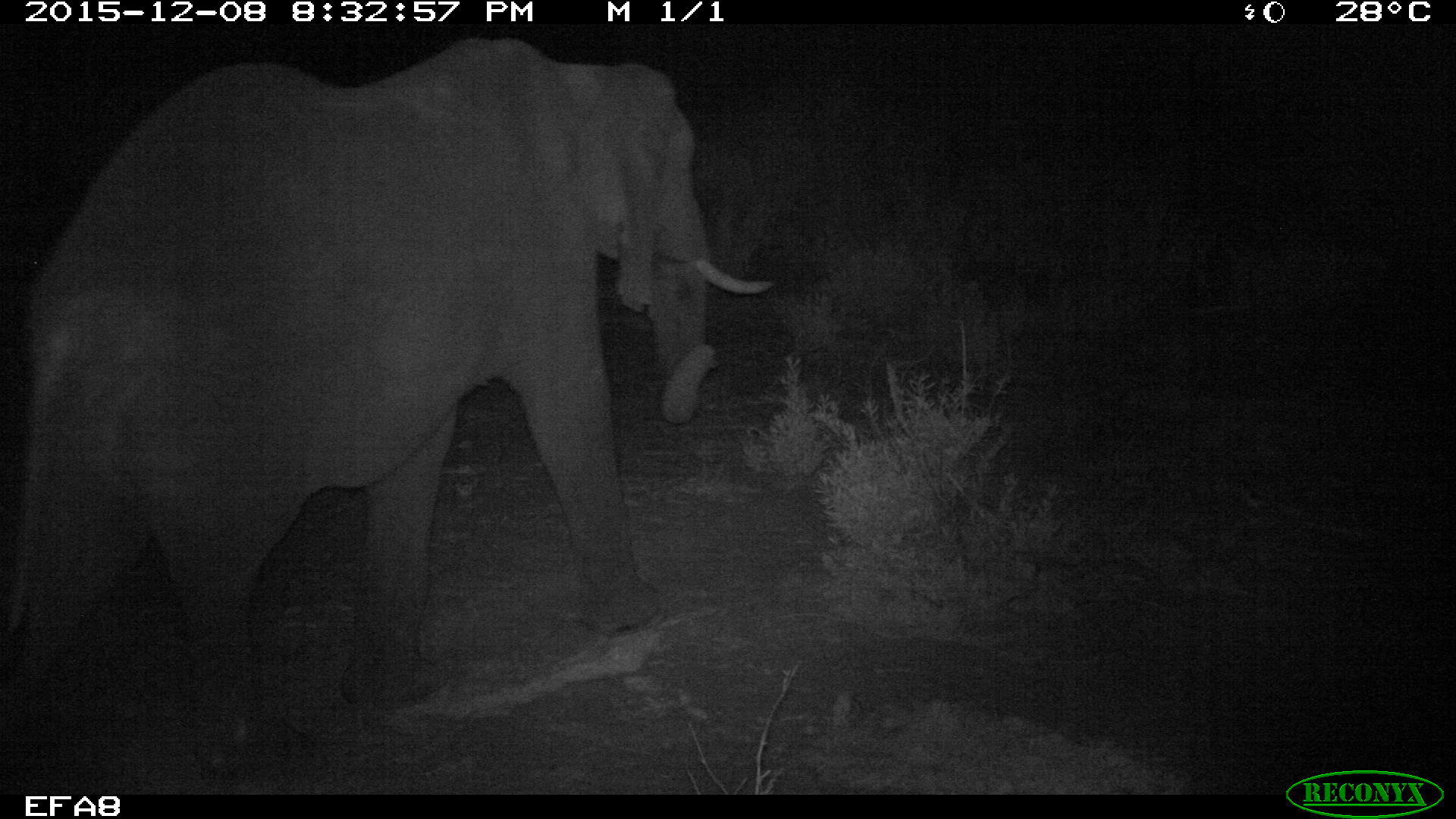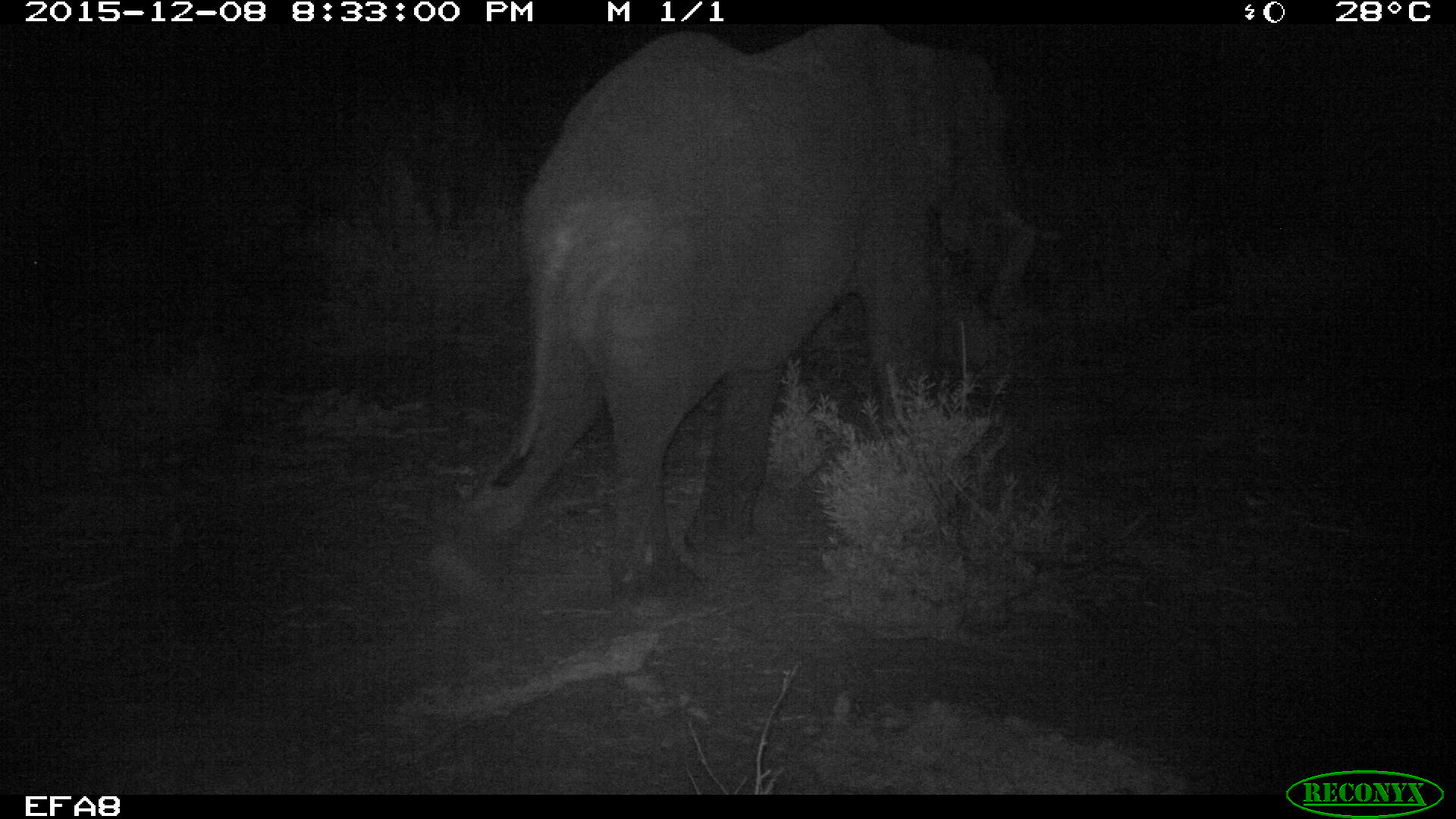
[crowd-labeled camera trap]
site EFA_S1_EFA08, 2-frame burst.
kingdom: Animalia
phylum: Chordata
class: Mammalia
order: Proboscidea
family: Elephantidae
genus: Loxodonta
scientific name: Loxodonta africana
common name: african bush elephant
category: elephant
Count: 1.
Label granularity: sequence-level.